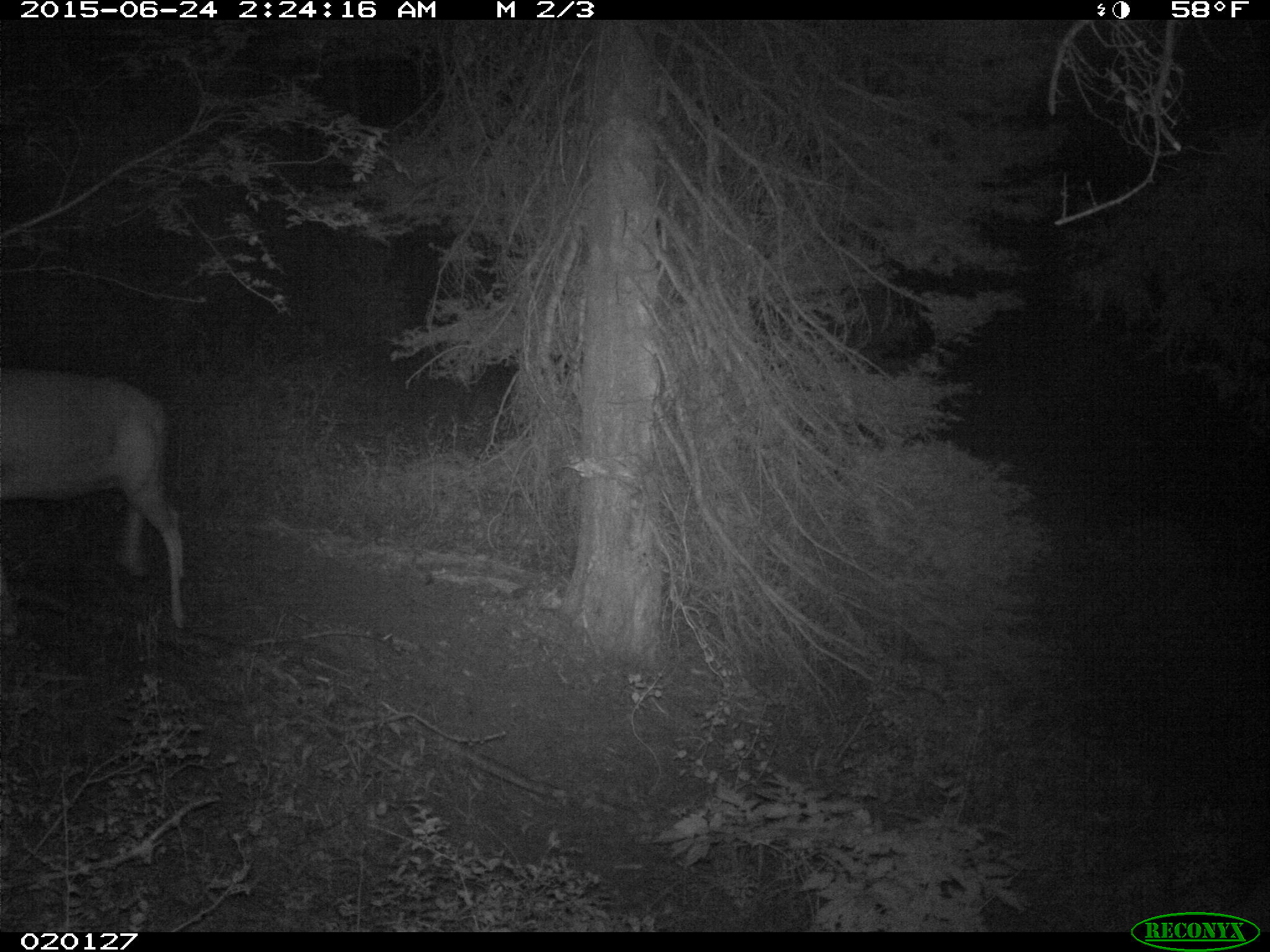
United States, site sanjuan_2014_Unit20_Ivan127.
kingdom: Animalia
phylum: Chordata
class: Mammalia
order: Artiodactyla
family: Cervidae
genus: Odocoileus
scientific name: Odocoileus hemionus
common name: mule deer